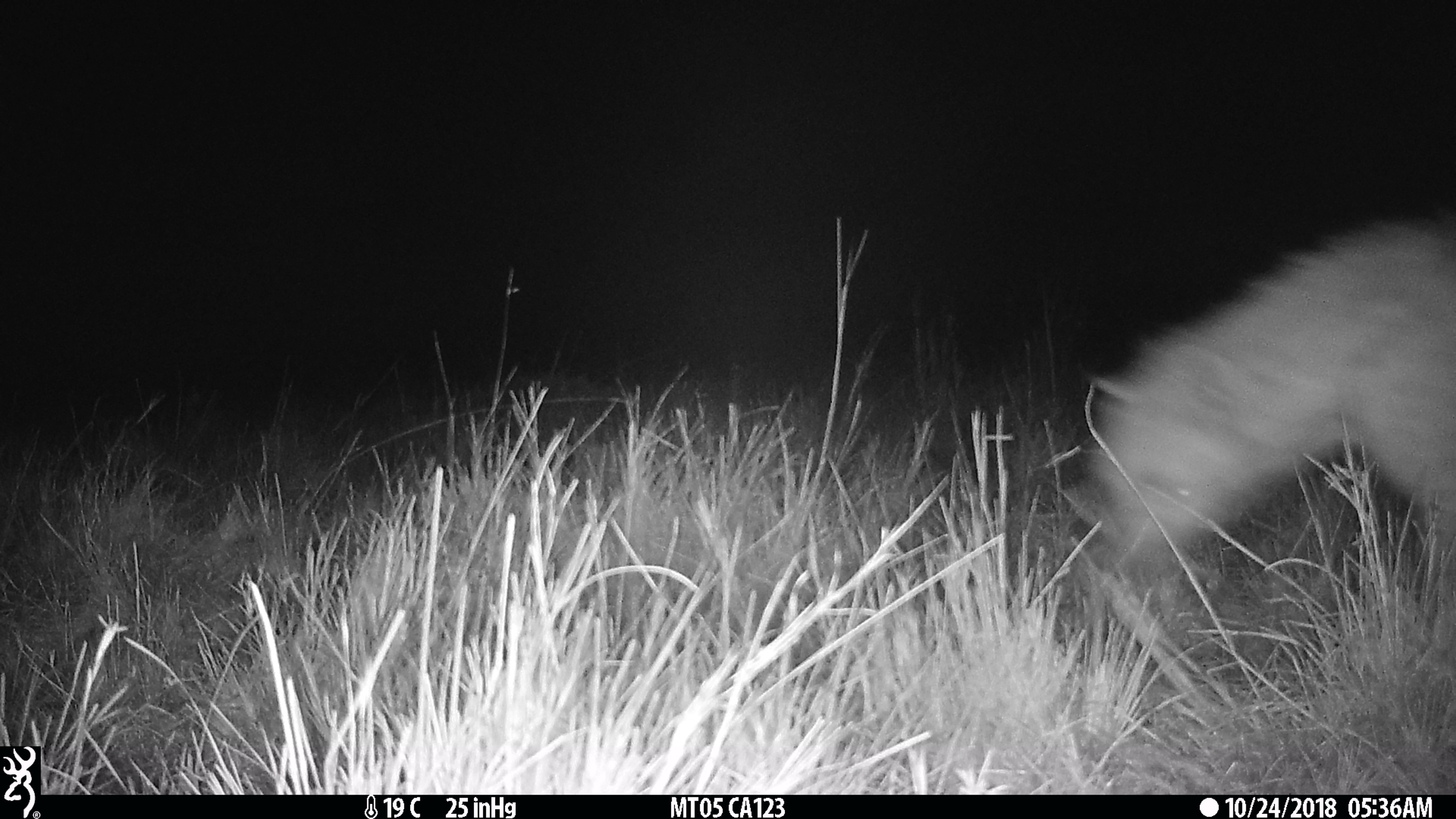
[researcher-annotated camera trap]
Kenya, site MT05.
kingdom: Animalia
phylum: Chordata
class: Mammalia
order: Carnivora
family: Hyaenidae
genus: Crocuta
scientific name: Crocuta crocuta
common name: spotted hyena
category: hyena spotted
Hyena spotted (spotted hyena) (Crocuta crocuta).